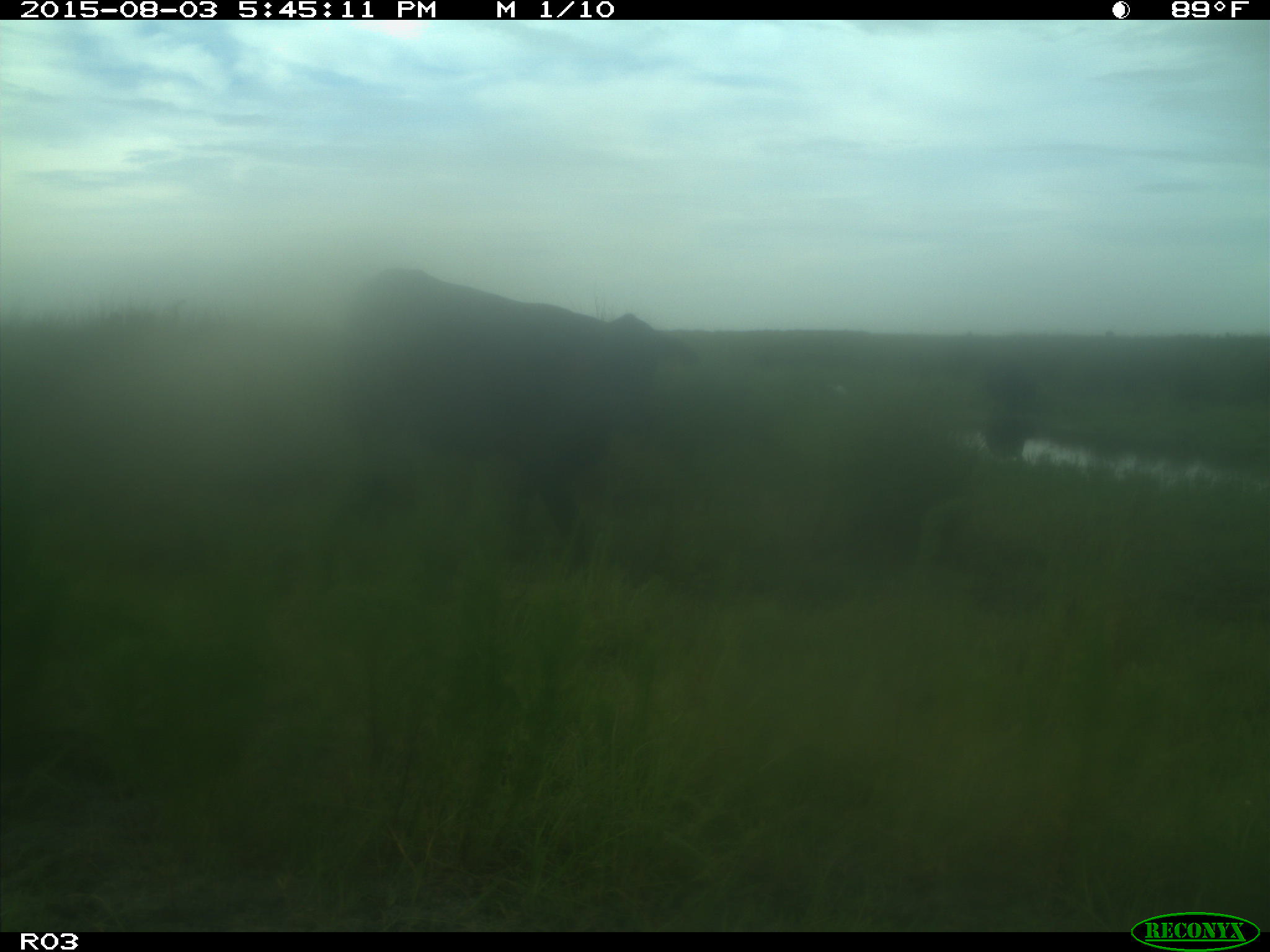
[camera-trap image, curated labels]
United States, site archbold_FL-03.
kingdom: Animalia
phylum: Chordata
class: Mammalia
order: Artiodactyla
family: Bovidae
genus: Bos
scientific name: Bos taurus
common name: domestic cow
Bos taurus (domestic cow).